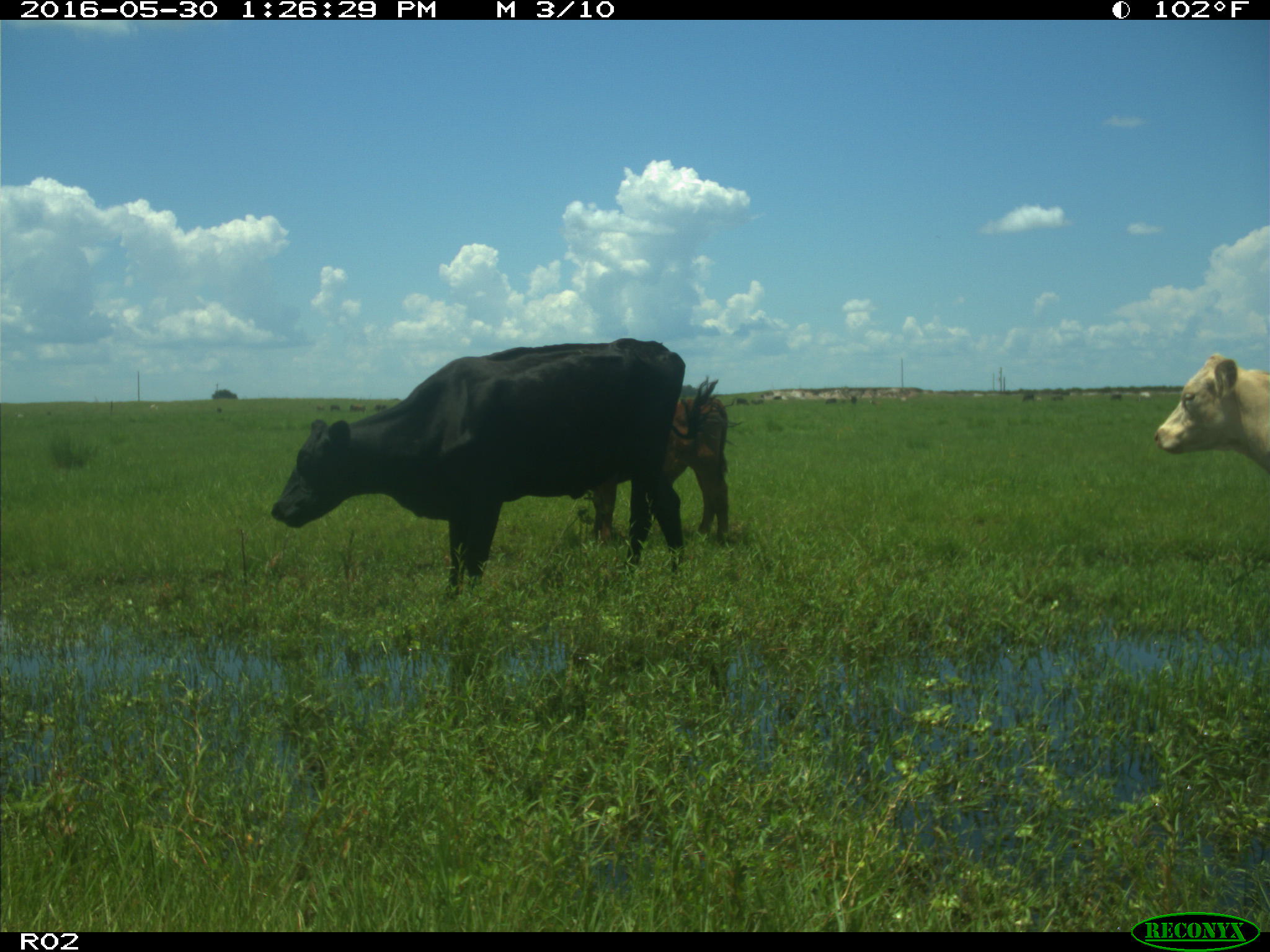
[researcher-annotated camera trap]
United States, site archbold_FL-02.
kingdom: Animalia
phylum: Chordata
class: Mammalia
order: Artiodactyla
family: Bovidae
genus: Bos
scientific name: Bos taurus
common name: domestic cow